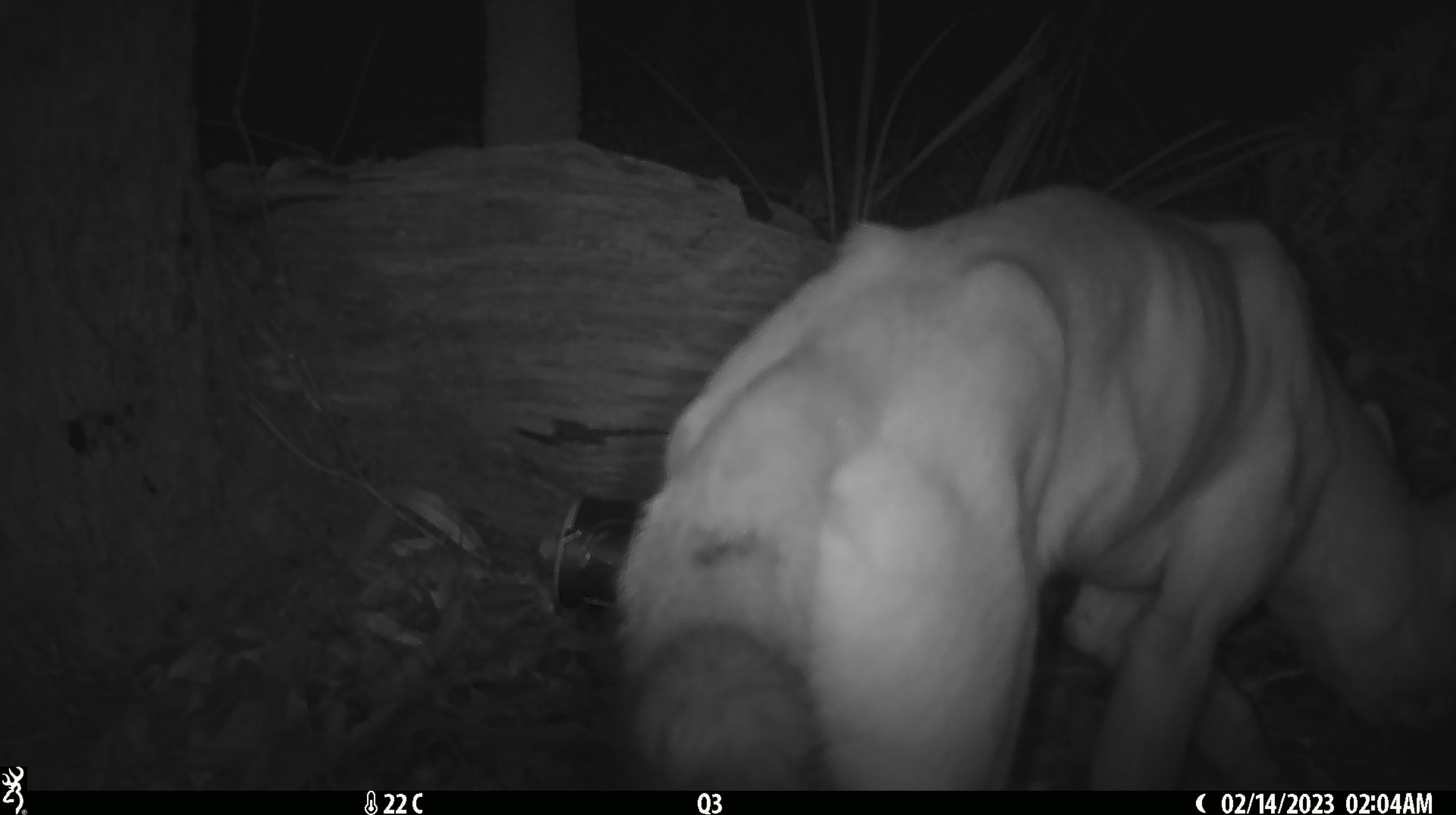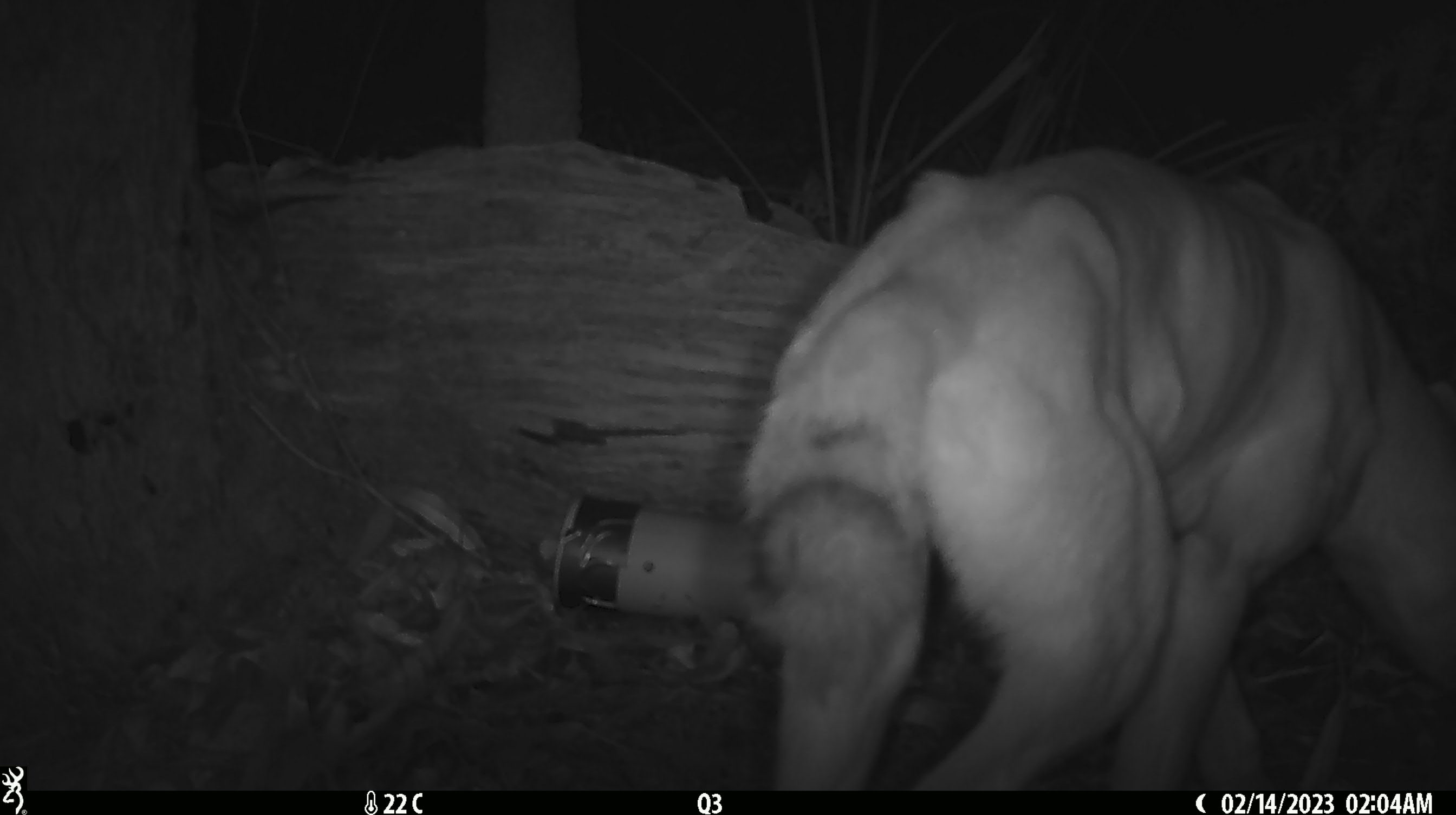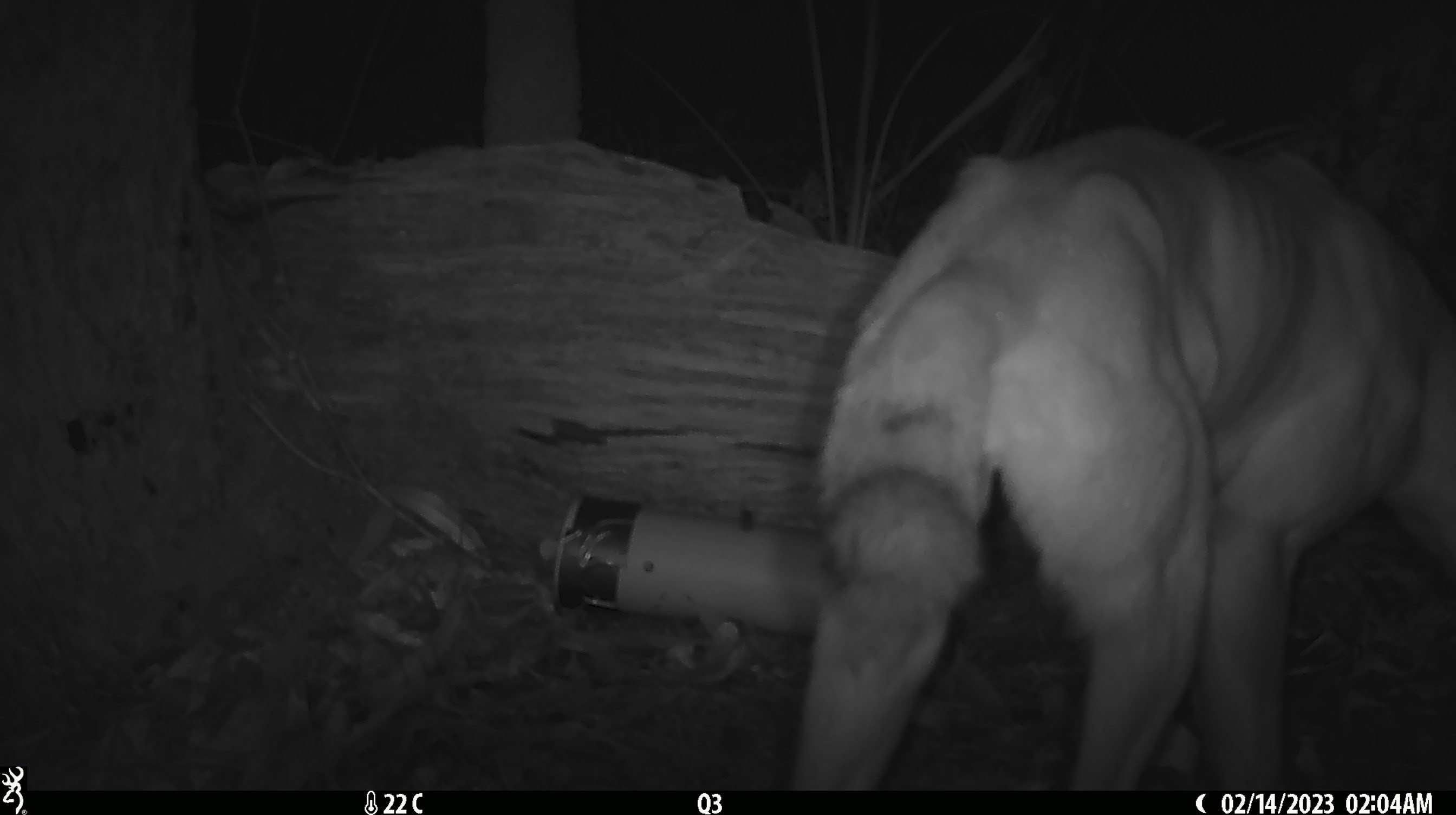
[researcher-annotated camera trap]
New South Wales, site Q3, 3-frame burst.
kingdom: Animalia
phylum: Chordata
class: Mammalia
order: Carnivora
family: Canidae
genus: Canis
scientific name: Canis familiaris dingo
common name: dingo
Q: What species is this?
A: Dingo (Canis familiaris dingo).